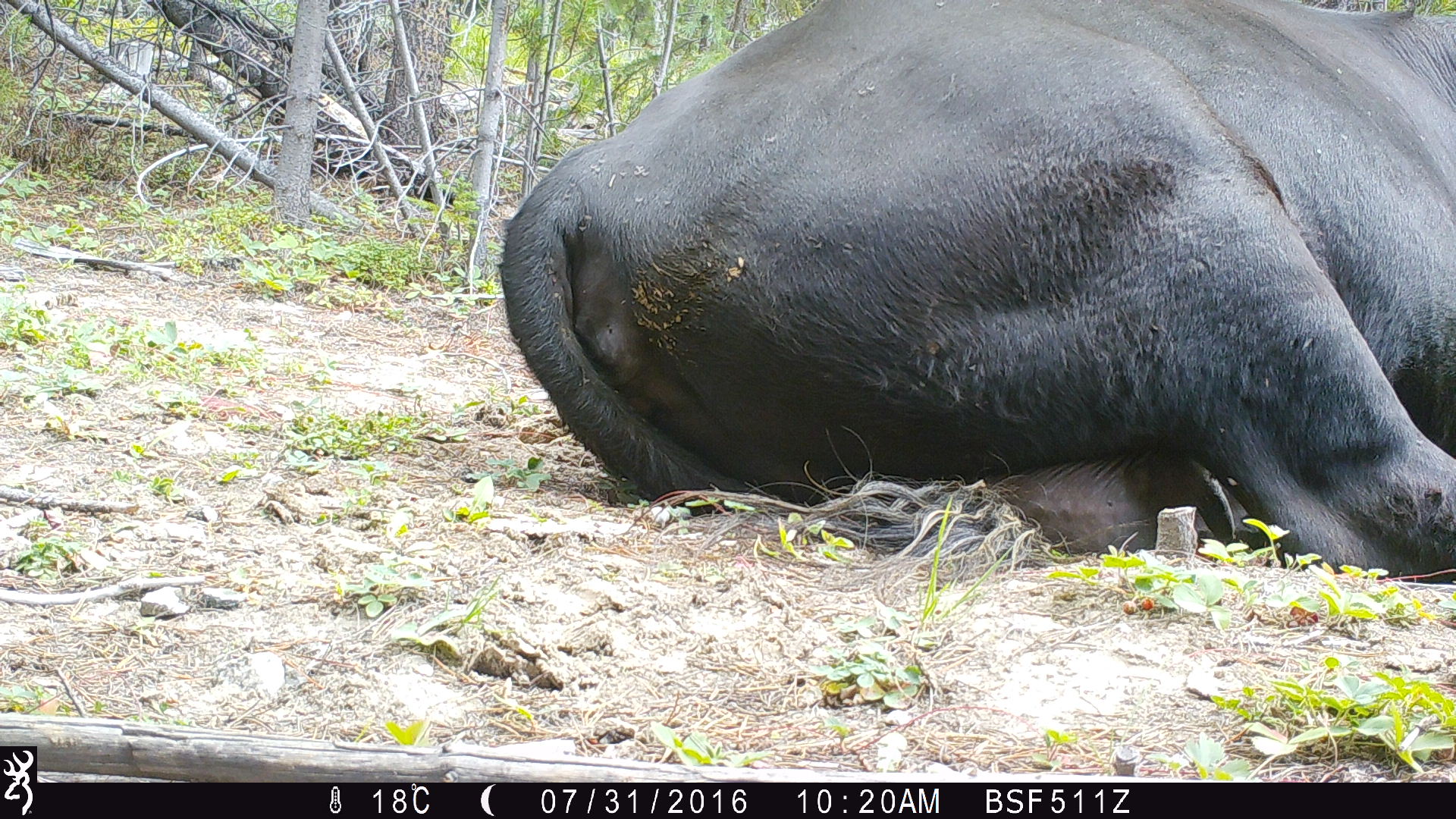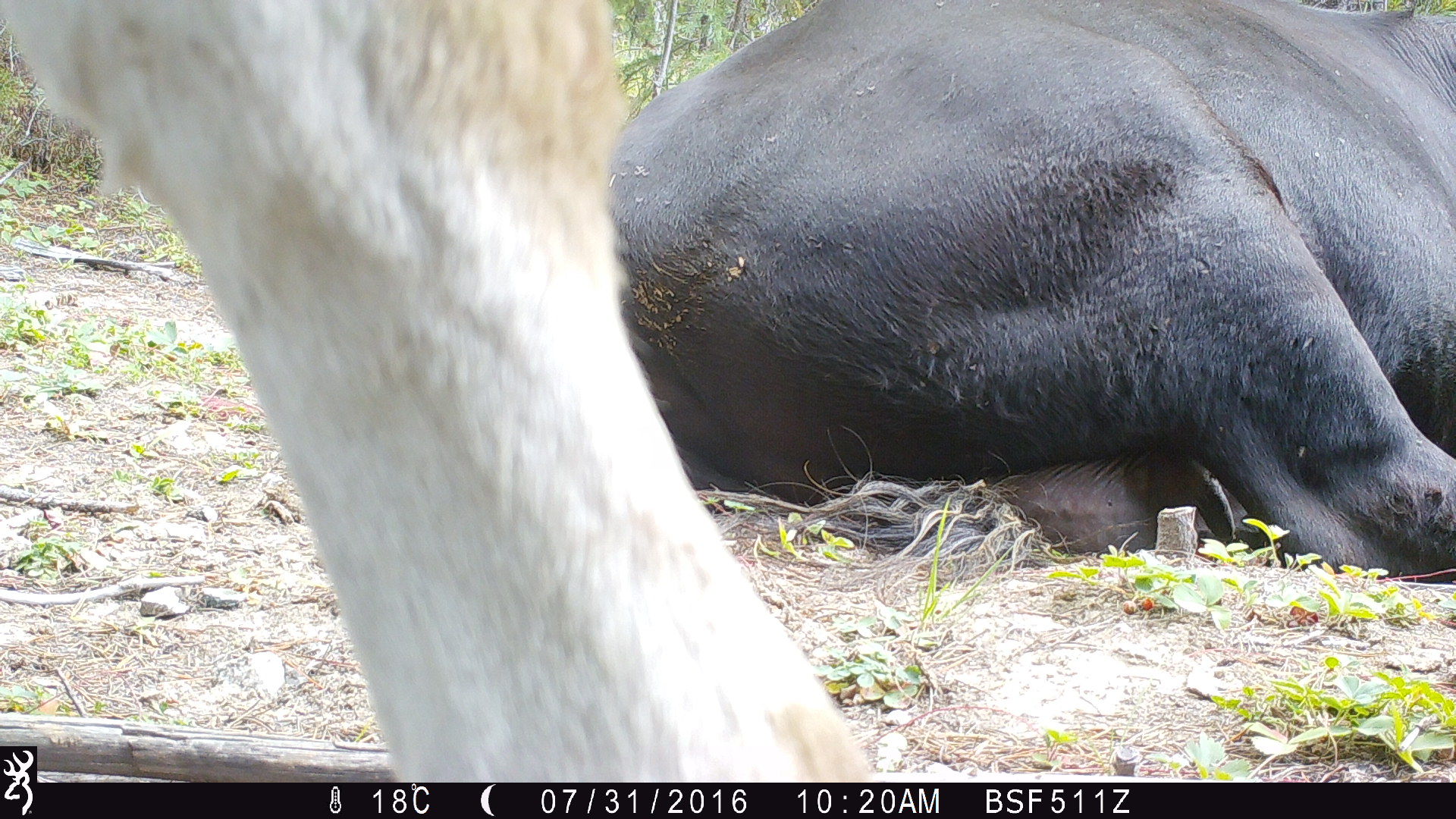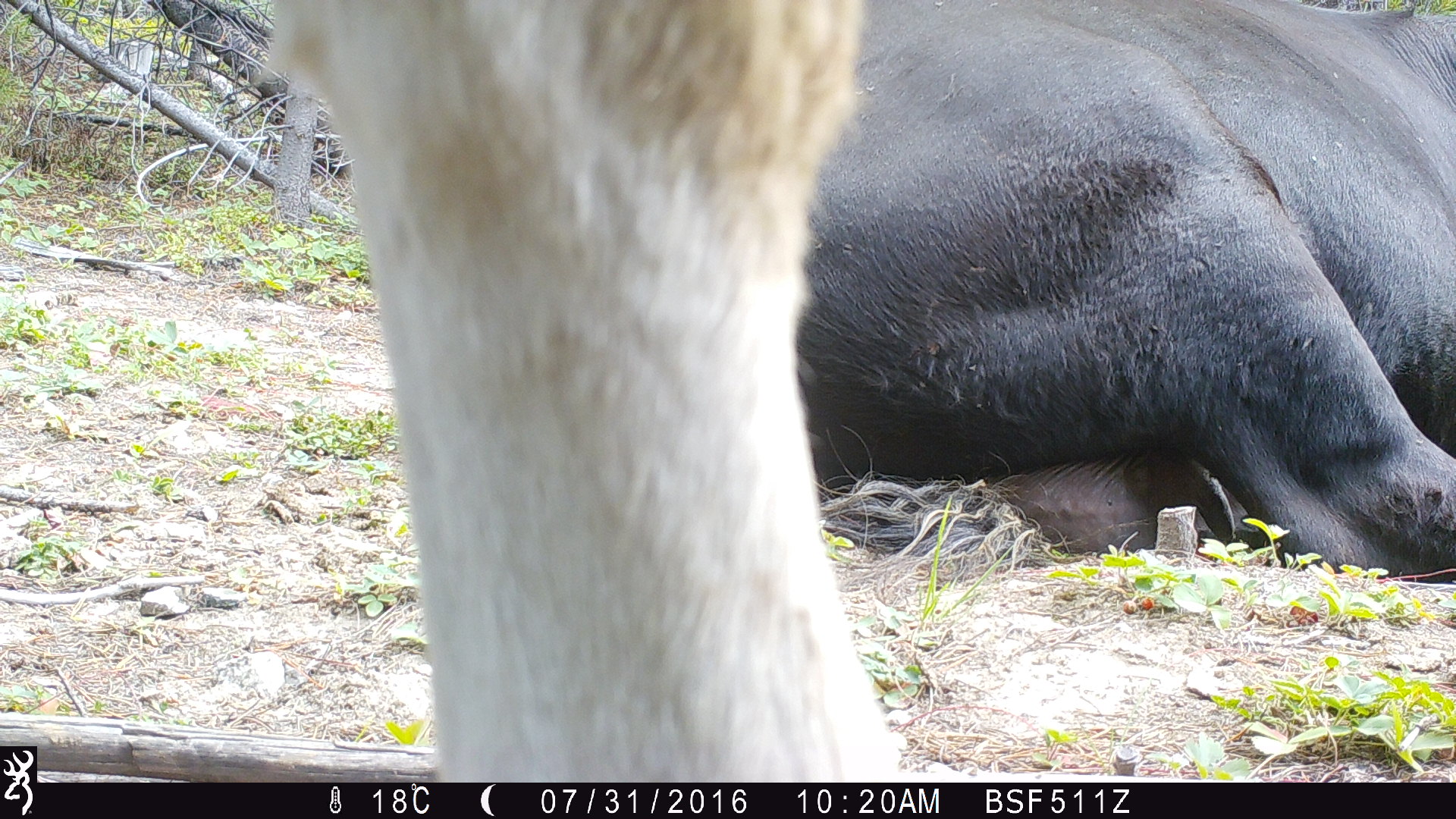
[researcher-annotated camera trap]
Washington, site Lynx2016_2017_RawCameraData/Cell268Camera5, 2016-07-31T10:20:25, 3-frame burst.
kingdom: Animalia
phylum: Chordata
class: Mammalia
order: Artiodactyla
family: Bovidae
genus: Bos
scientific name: Bos taurus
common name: domestic cattle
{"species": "domestic cattle (Bos taurus)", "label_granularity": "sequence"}